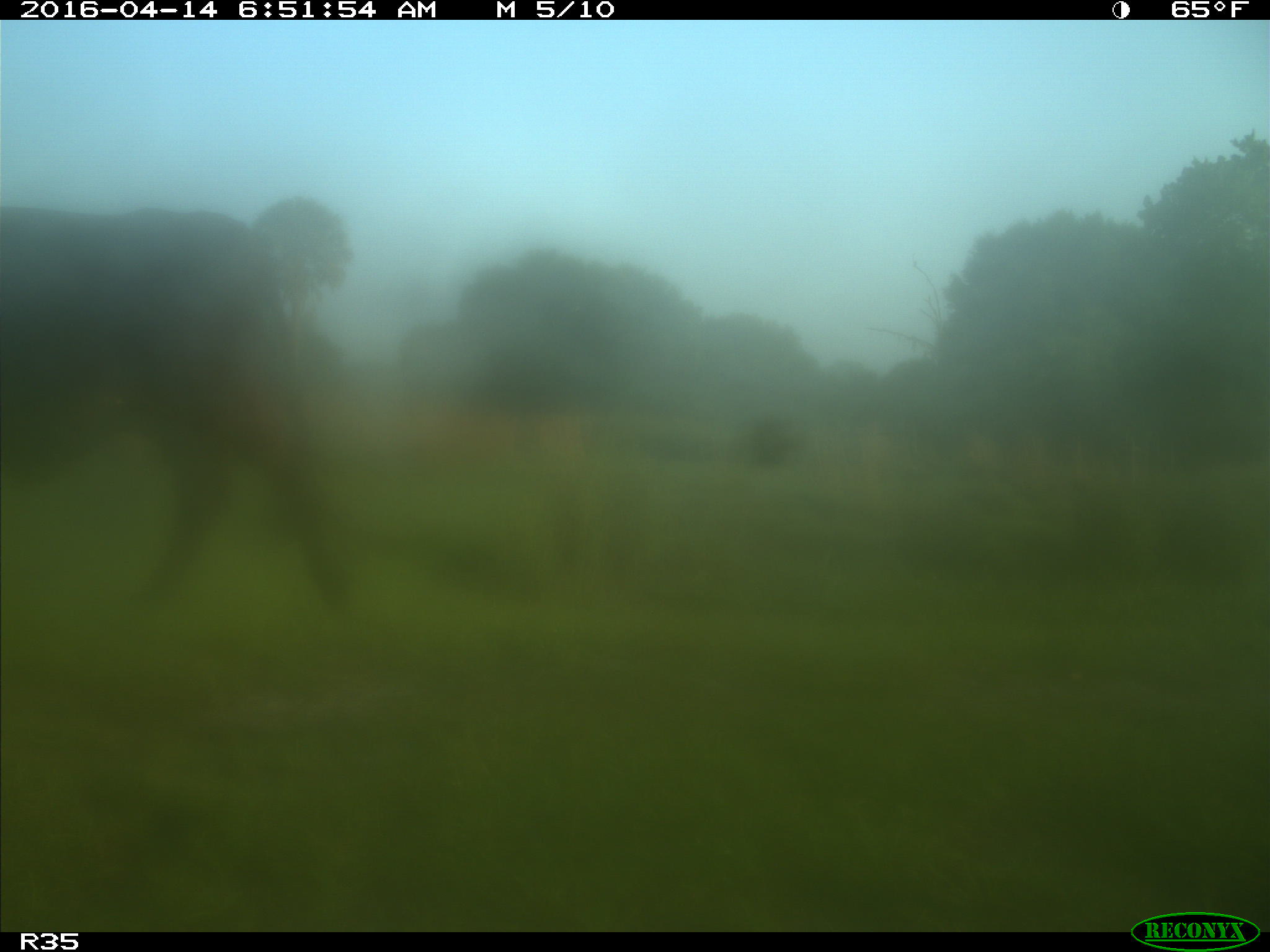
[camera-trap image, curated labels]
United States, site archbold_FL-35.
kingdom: Animalia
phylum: Chordata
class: Mammalia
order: Artiodactyla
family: Bovidae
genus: Bos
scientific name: Bos taurus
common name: domestic cow